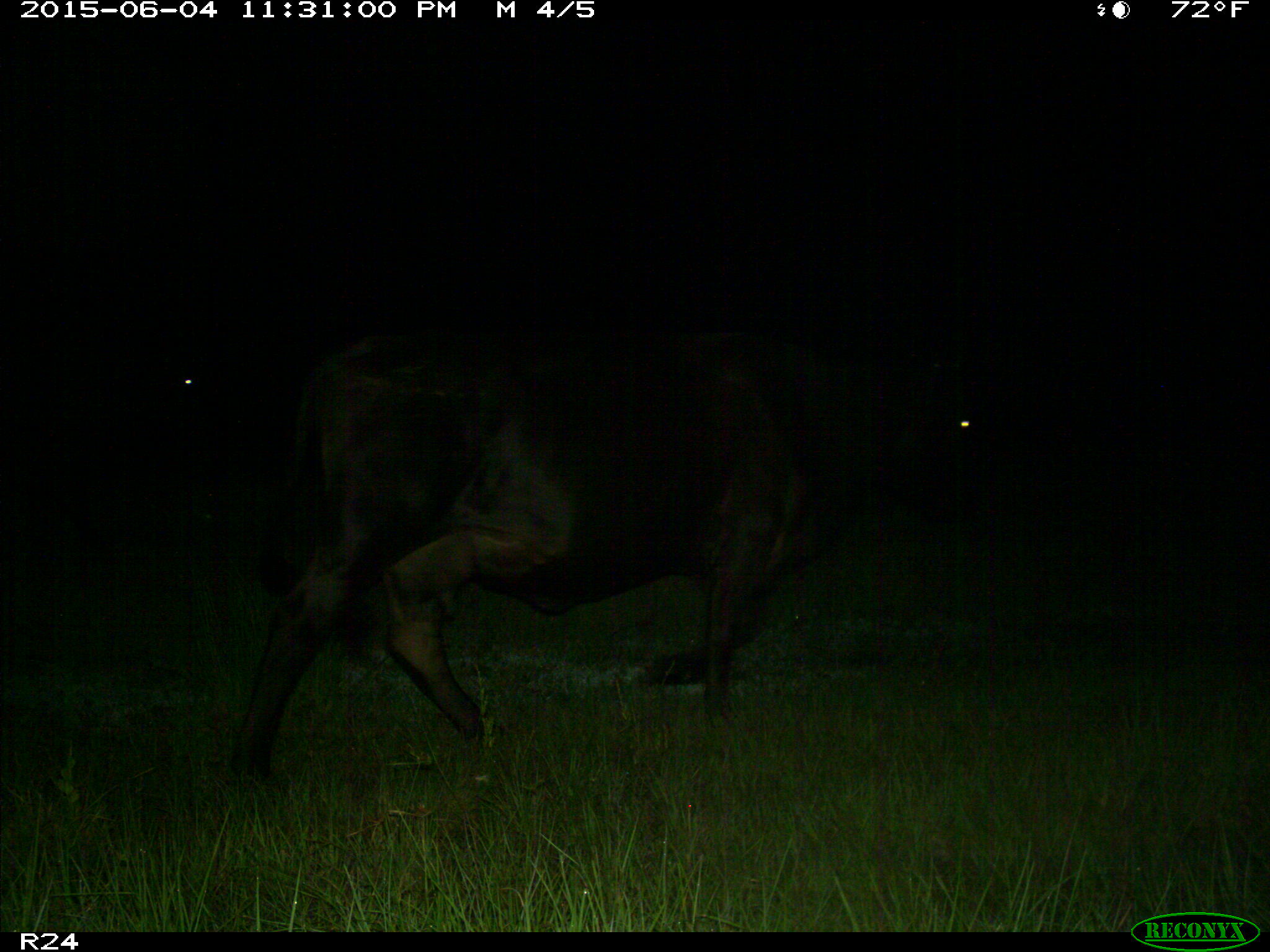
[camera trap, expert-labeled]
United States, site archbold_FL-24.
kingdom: Animalia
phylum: Chordata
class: Mammalia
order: Artiodactyla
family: Bovidae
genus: Bos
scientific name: Bos taurus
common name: domestic cow